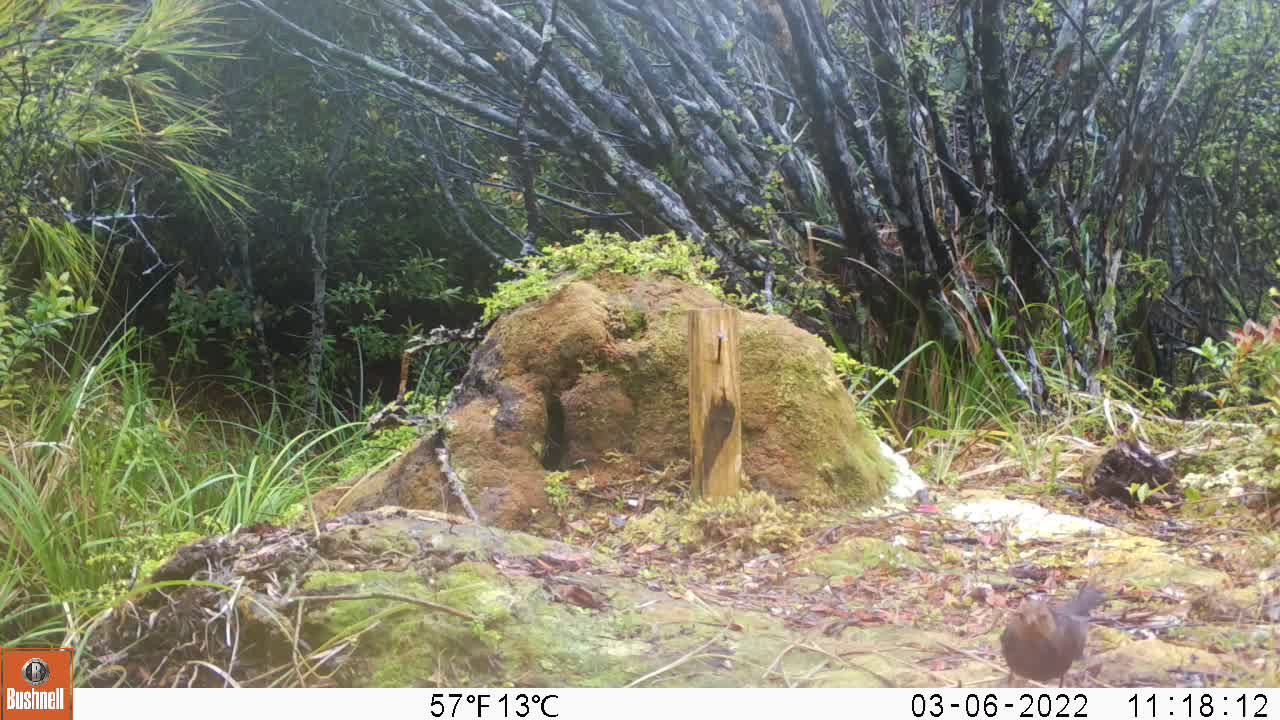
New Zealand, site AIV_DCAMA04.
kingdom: Animalia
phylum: Chordata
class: Aves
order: Passeriformes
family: Turdidae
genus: Turdus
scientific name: Turdus merula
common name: eurasian blackbird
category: blackbird